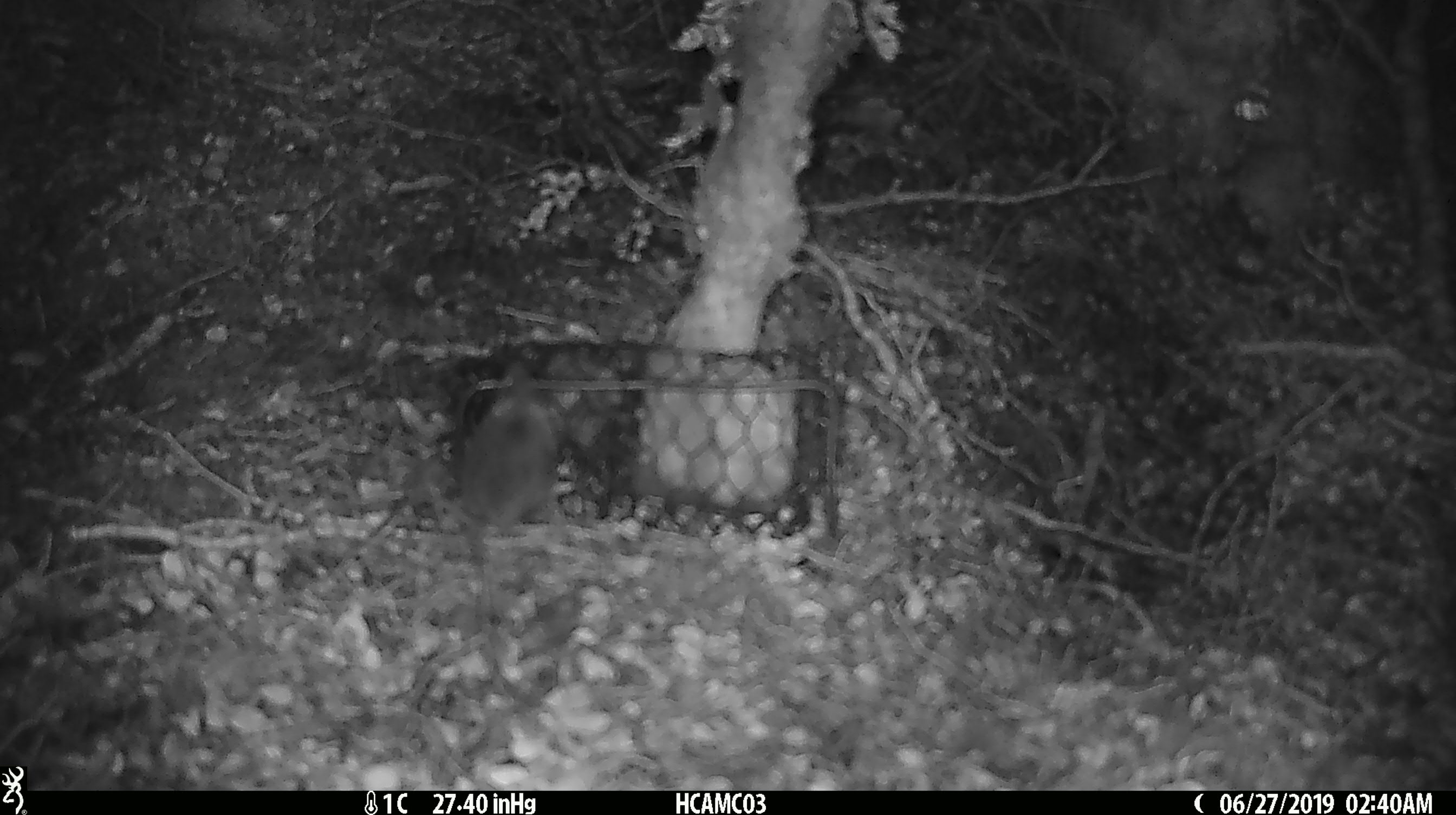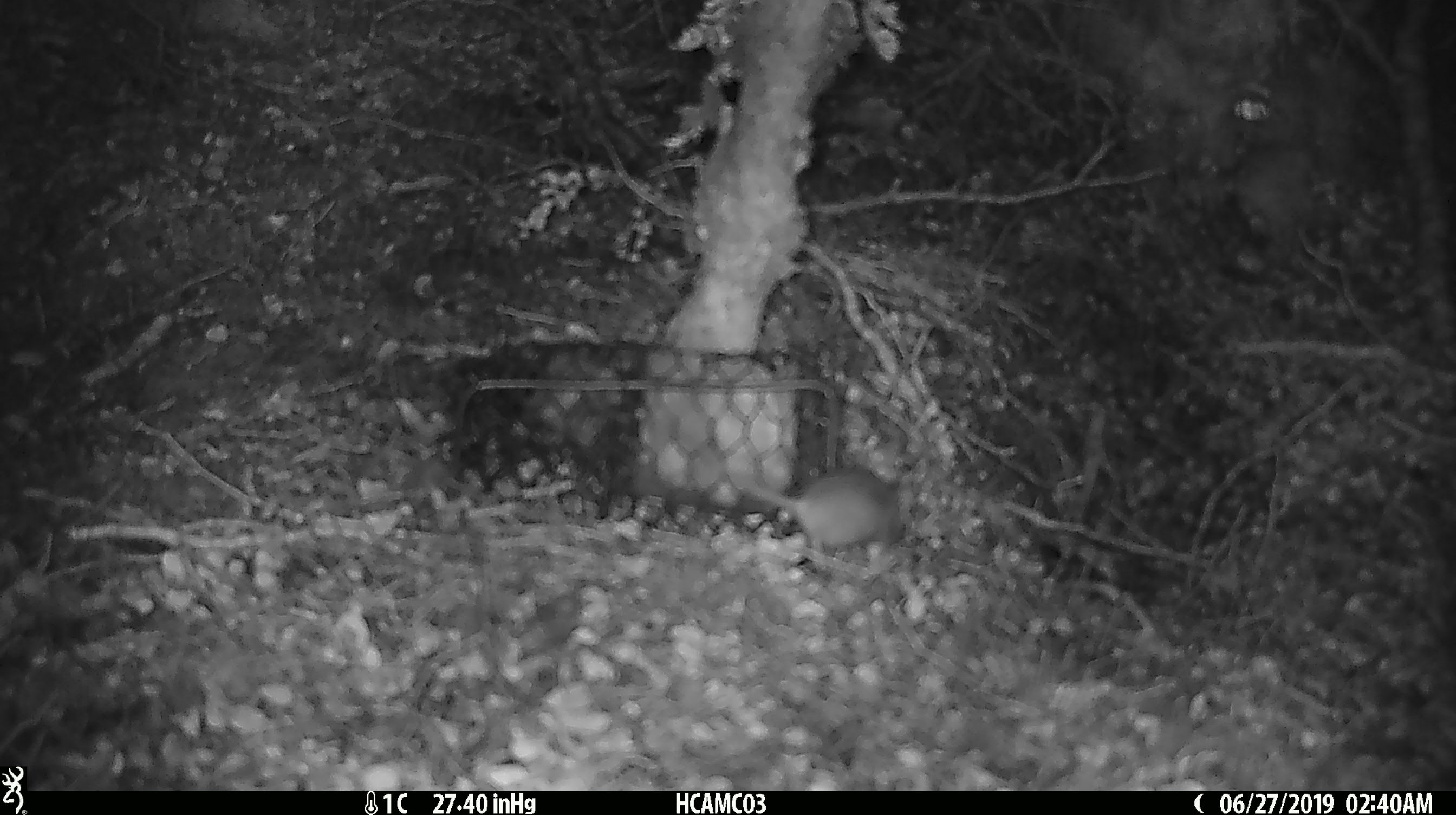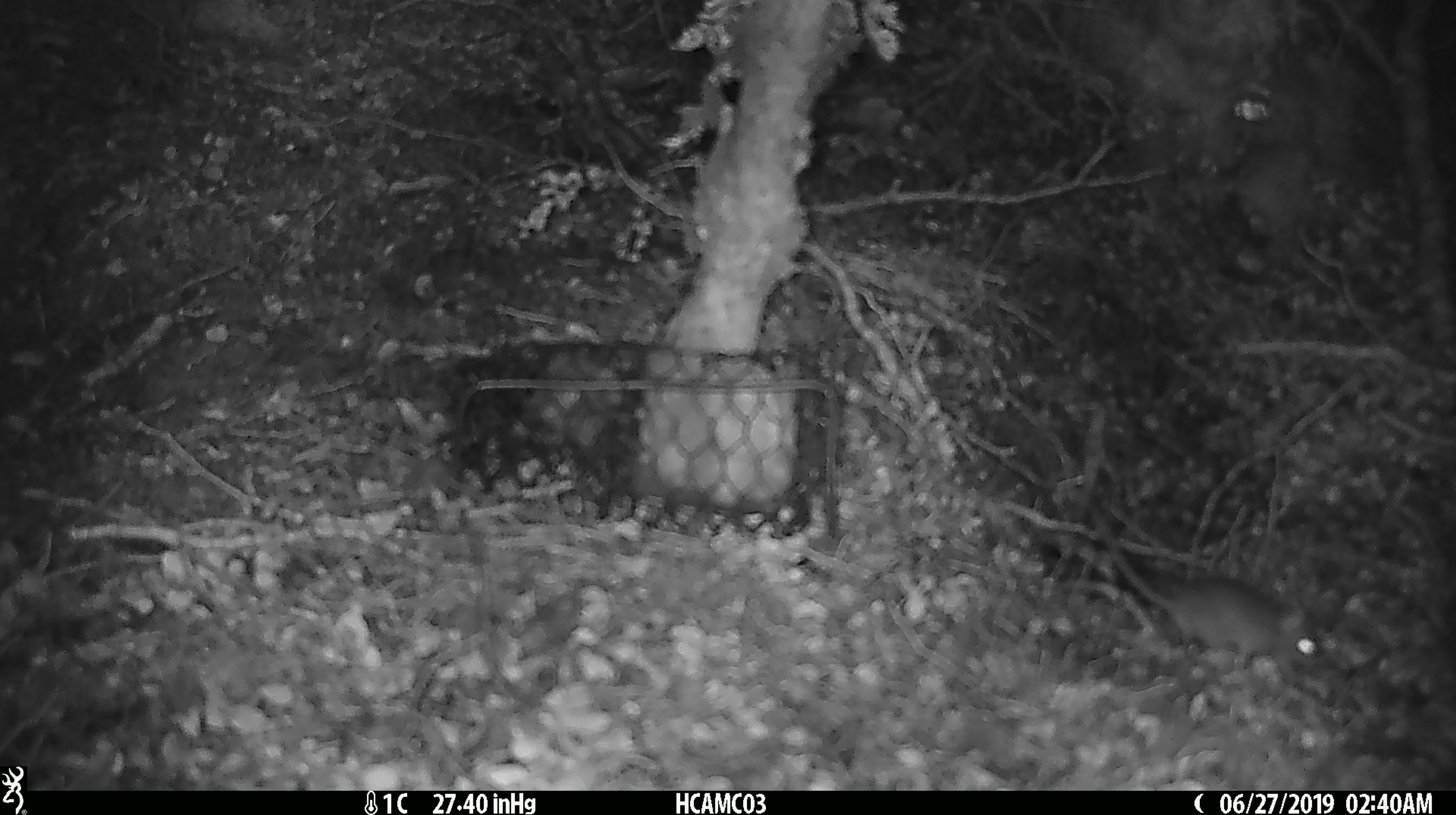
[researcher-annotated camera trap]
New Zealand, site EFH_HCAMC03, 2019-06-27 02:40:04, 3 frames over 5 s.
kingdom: Animalia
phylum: Chordata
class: Mammalia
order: Rodentia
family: Muridae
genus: Mus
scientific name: Mus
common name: mouse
Mouse (Mus).